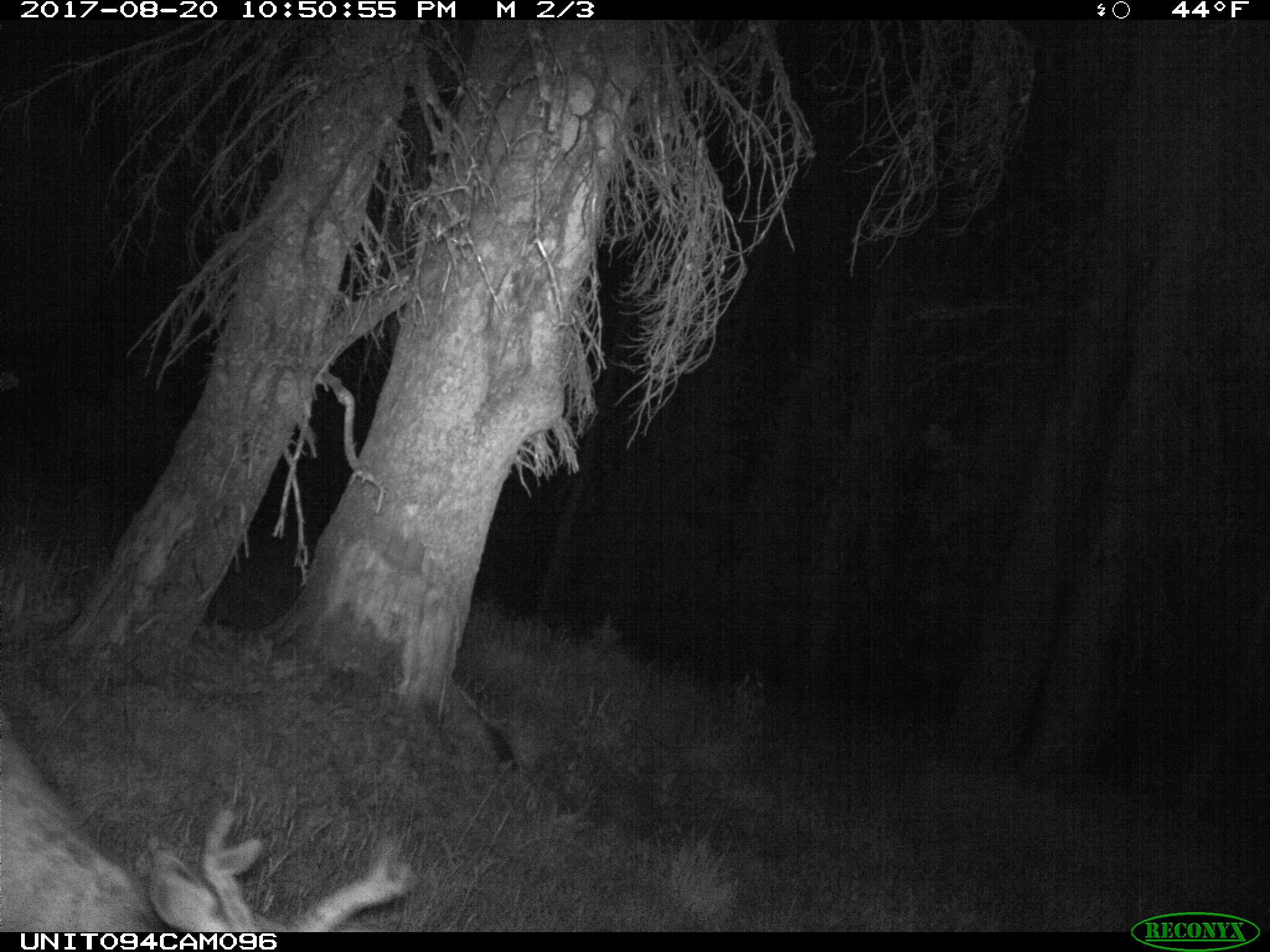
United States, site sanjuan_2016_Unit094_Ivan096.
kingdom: Animalia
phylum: Chordata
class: Mammalia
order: Artiodactyla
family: Cervidae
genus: Odocoileus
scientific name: Odocoileus hemionus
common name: mule deer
Odocoileus hemionus (mule deer).